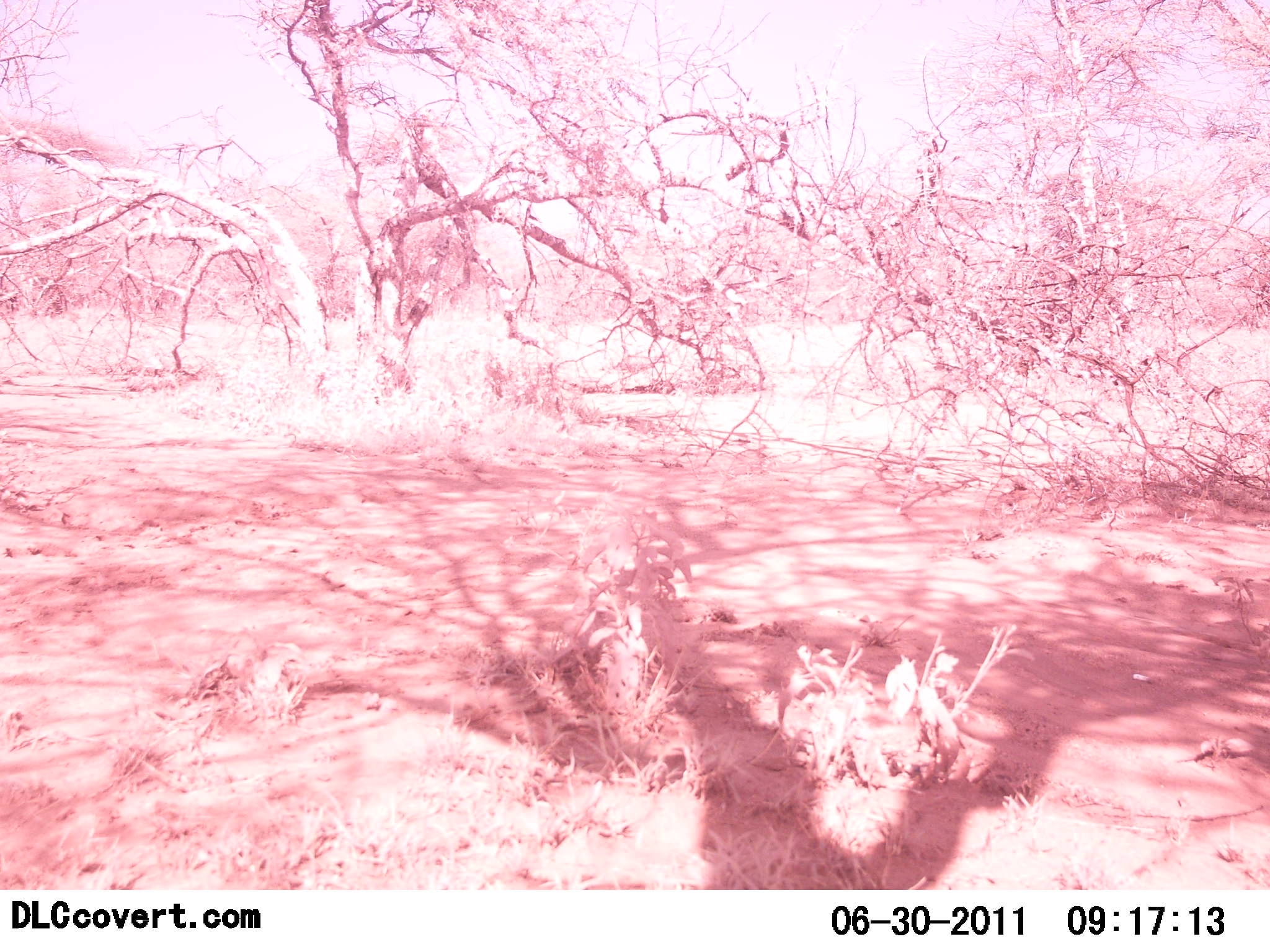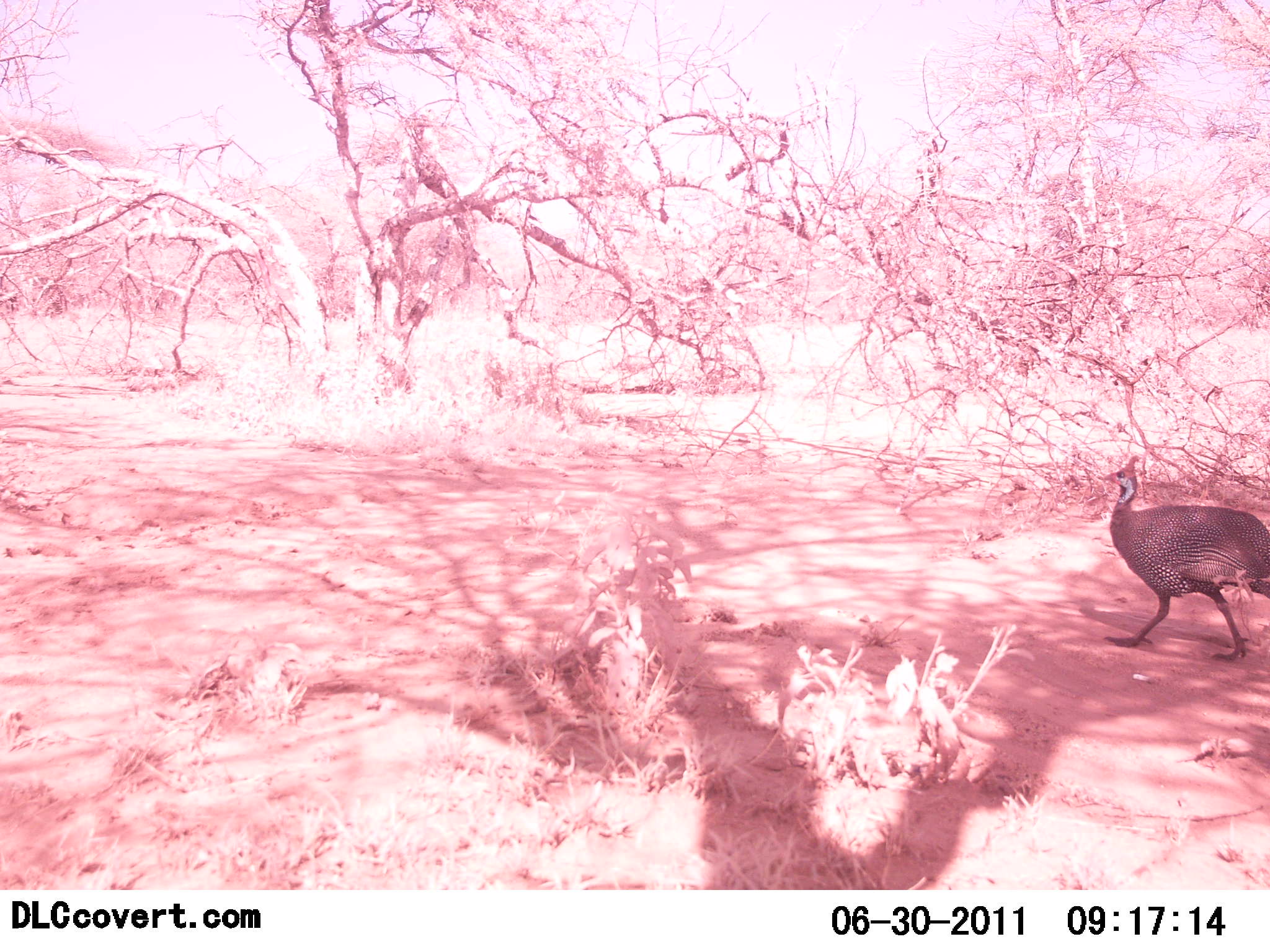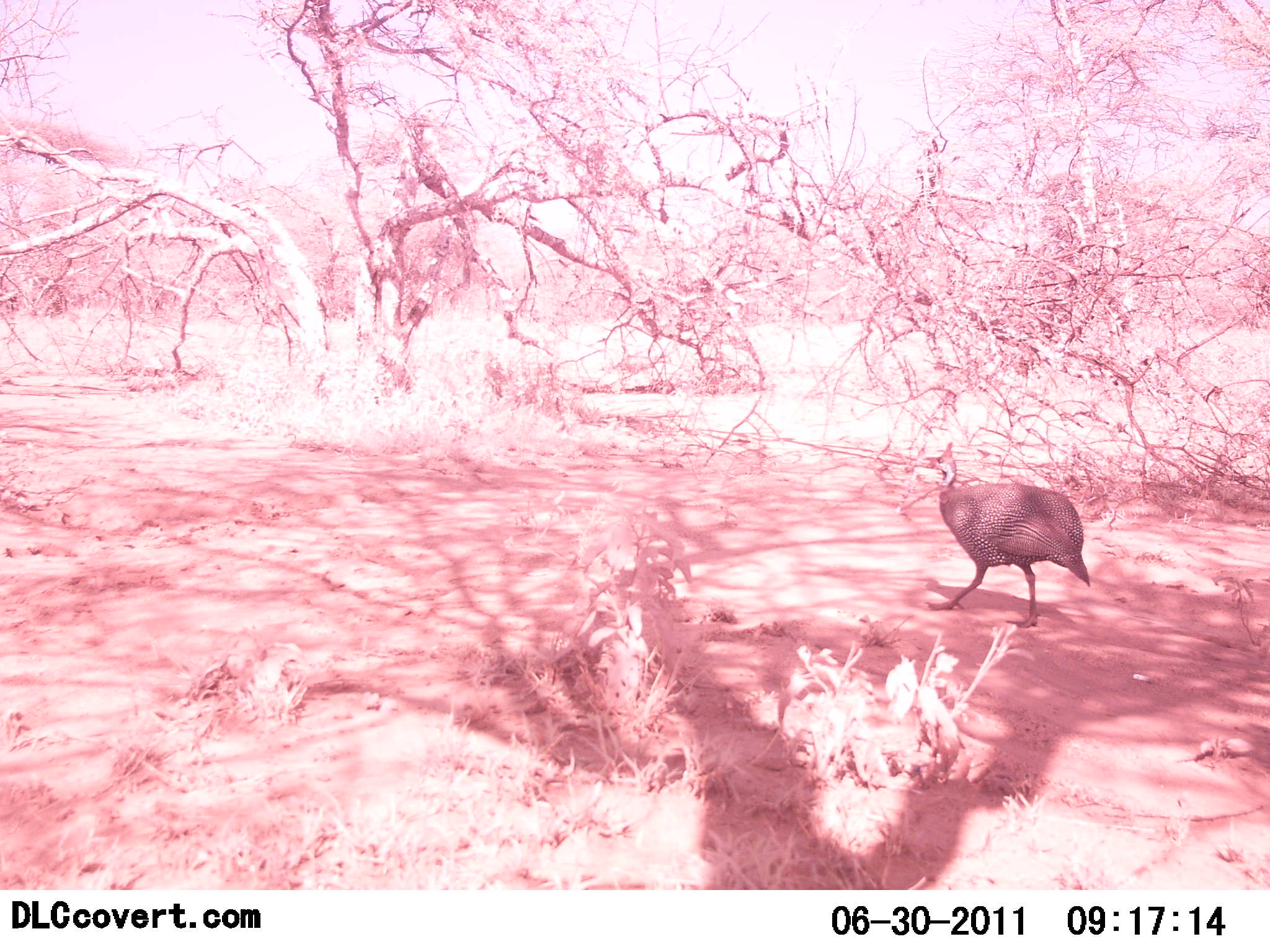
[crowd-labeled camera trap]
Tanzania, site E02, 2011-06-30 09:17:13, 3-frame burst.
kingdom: Animalia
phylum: Chordata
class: Aves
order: Galliformes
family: Numididae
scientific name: Numididae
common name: guinea fowl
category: guineafowl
Guineafowl (guinea fowl) (Numididae), count 1. Behavior (volunteer vote fractions): standing 0%, resting 0%, moving 100%, interacting 0%. Young present (vote fraction): 0%. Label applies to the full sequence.